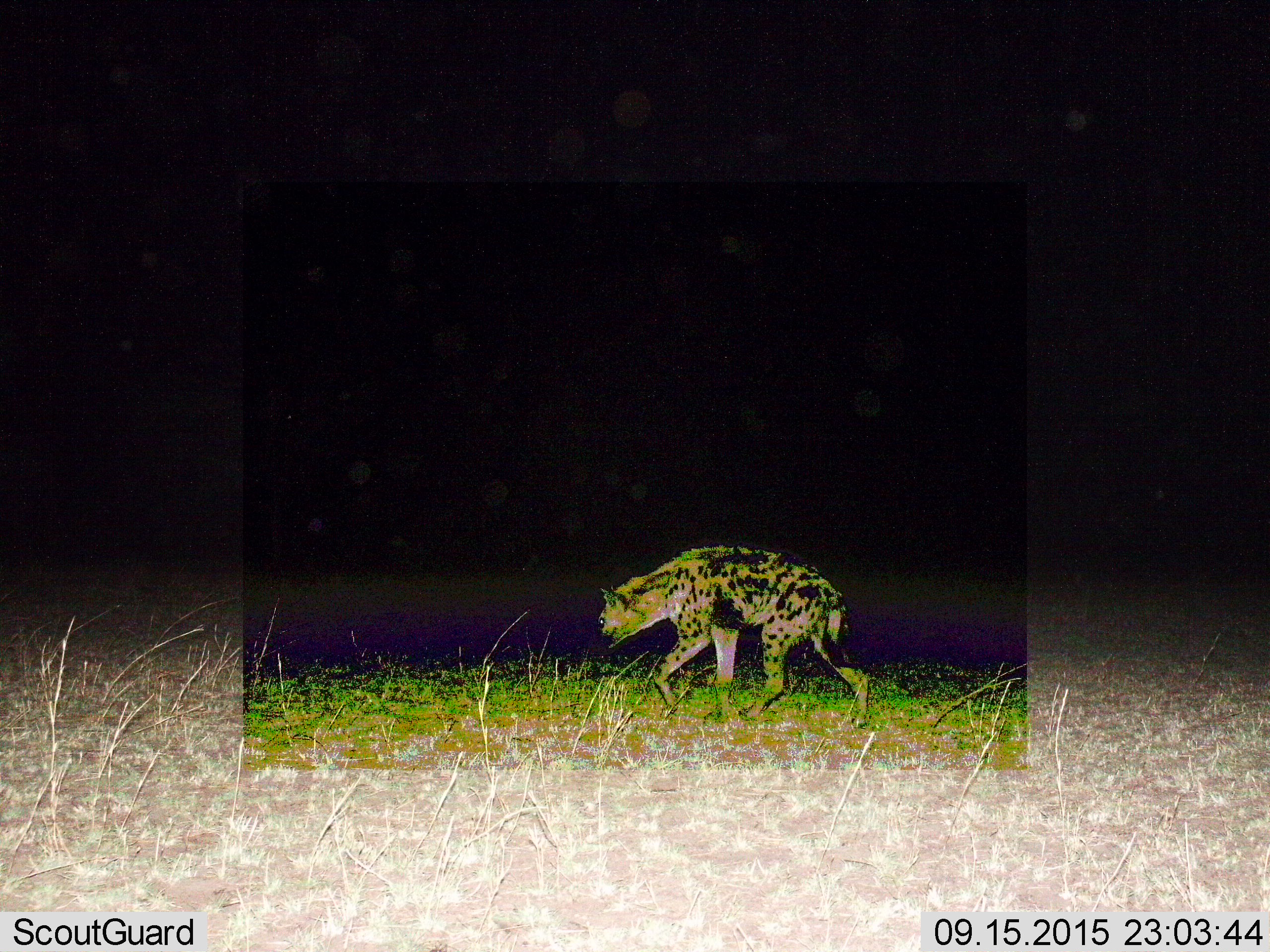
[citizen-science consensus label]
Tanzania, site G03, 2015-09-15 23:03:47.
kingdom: Animalia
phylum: Chordata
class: Mammalia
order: Carnivora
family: Hyaenidae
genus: Crocuta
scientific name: Crocuta crocuta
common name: spotted hyena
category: hyenaspotted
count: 1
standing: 5%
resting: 0%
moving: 95%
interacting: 0%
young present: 0%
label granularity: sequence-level